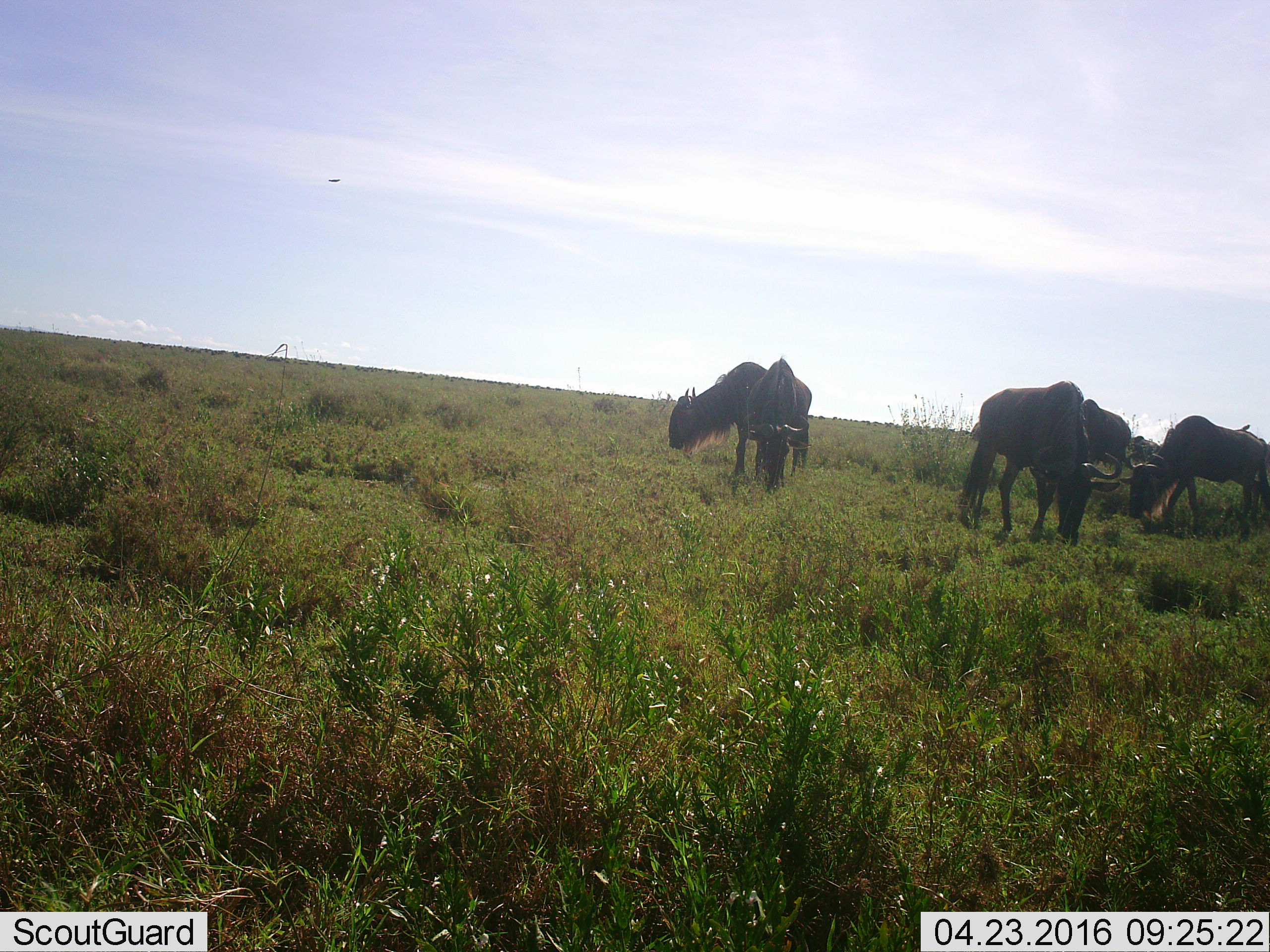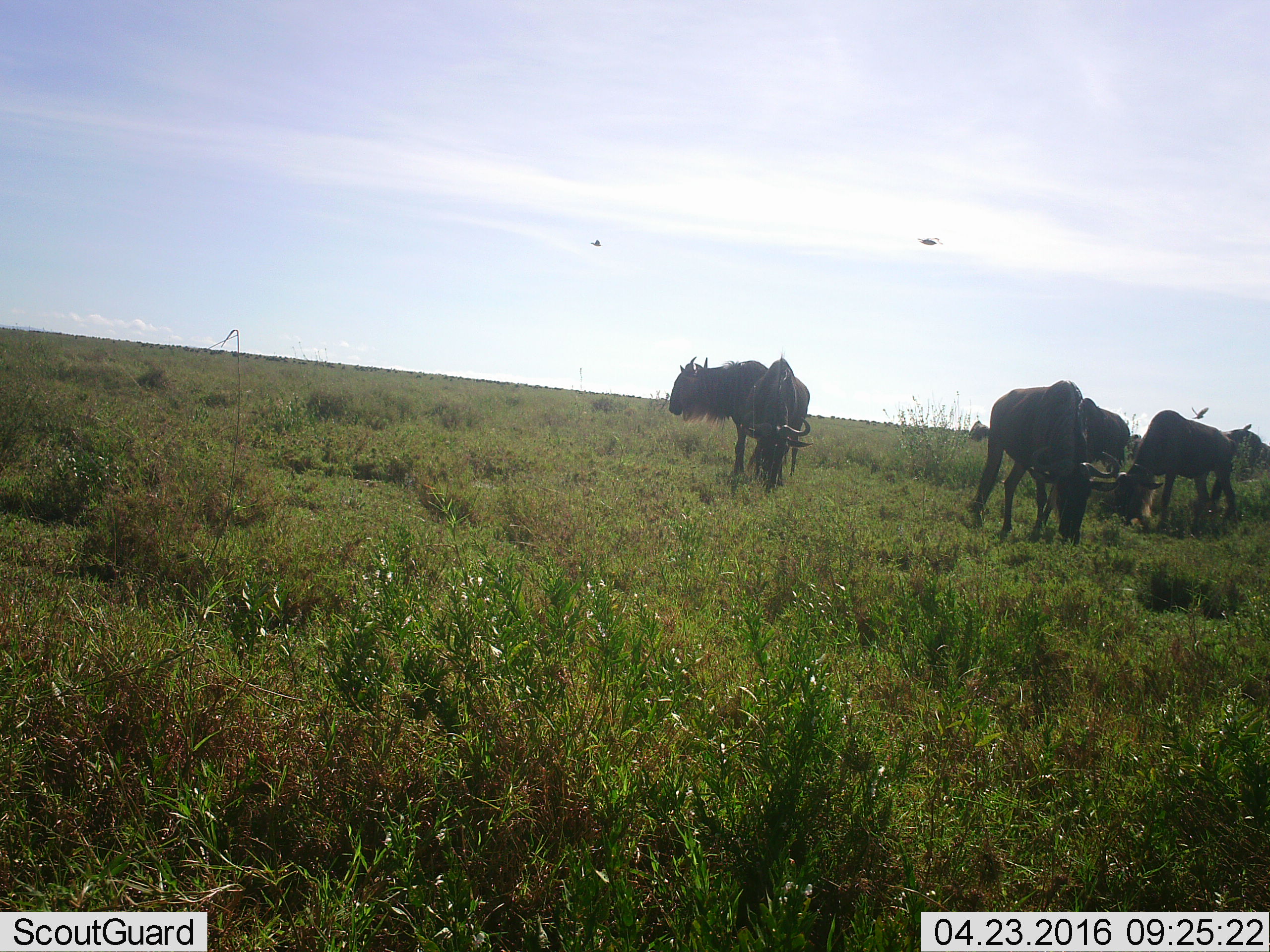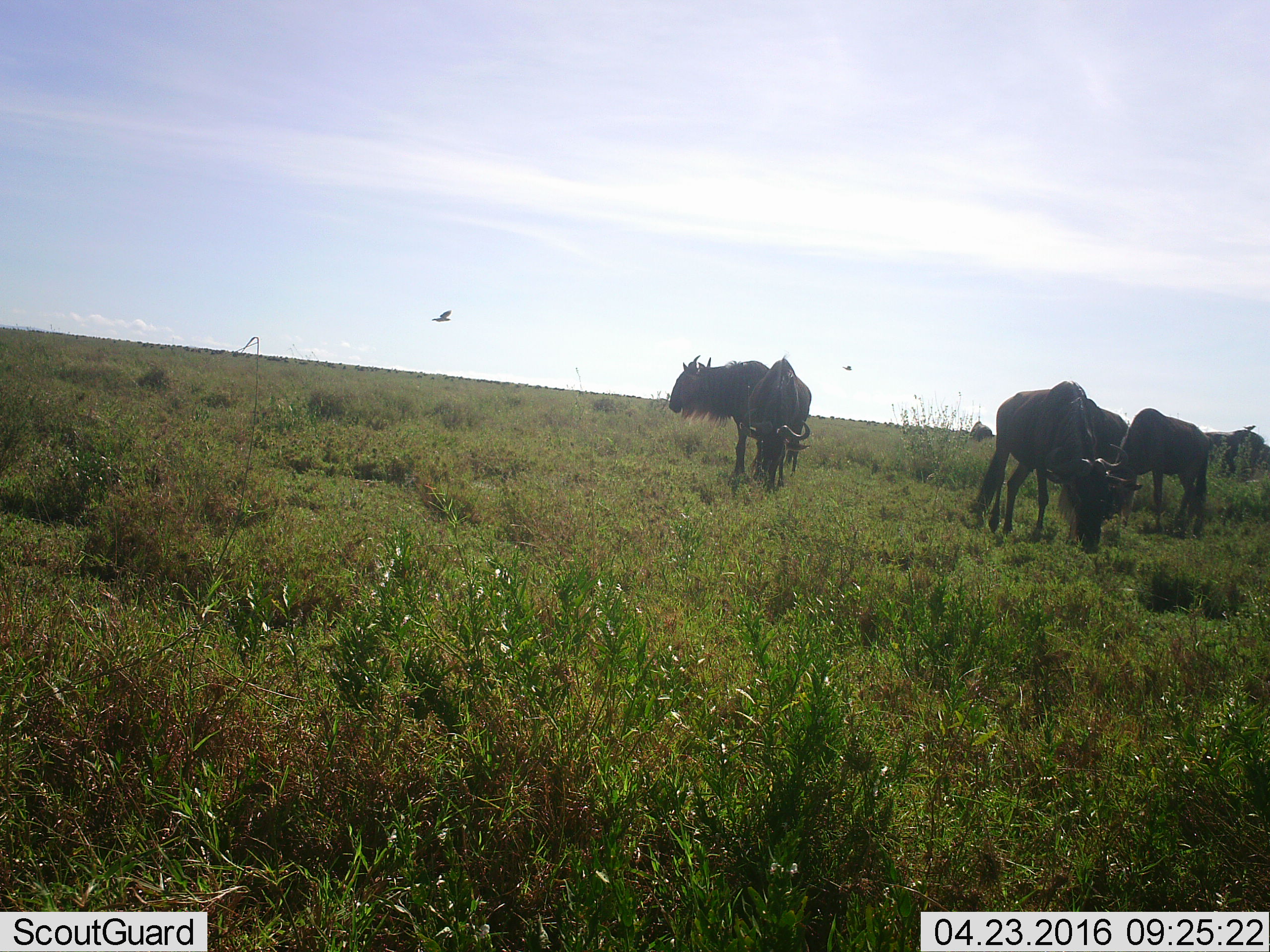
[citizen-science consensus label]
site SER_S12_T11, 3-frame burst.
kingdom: Animalia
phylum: Chordata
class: Aves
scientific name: Aves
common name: bird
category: birdother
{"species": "birdother (bird) (Aves)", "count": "3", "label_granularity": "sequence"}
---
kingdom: Animalia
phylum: Chordata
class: Mammalia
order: Artiodactyla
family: Bovidae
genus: Connochaetes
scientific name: Connochaetes taurinus taurinus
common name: blue wildebeest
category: wildebeestblue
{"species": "wildebeestblue (blue wildebeest) (Connochaetes taurinus taurinus)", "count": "8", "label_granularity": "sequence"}